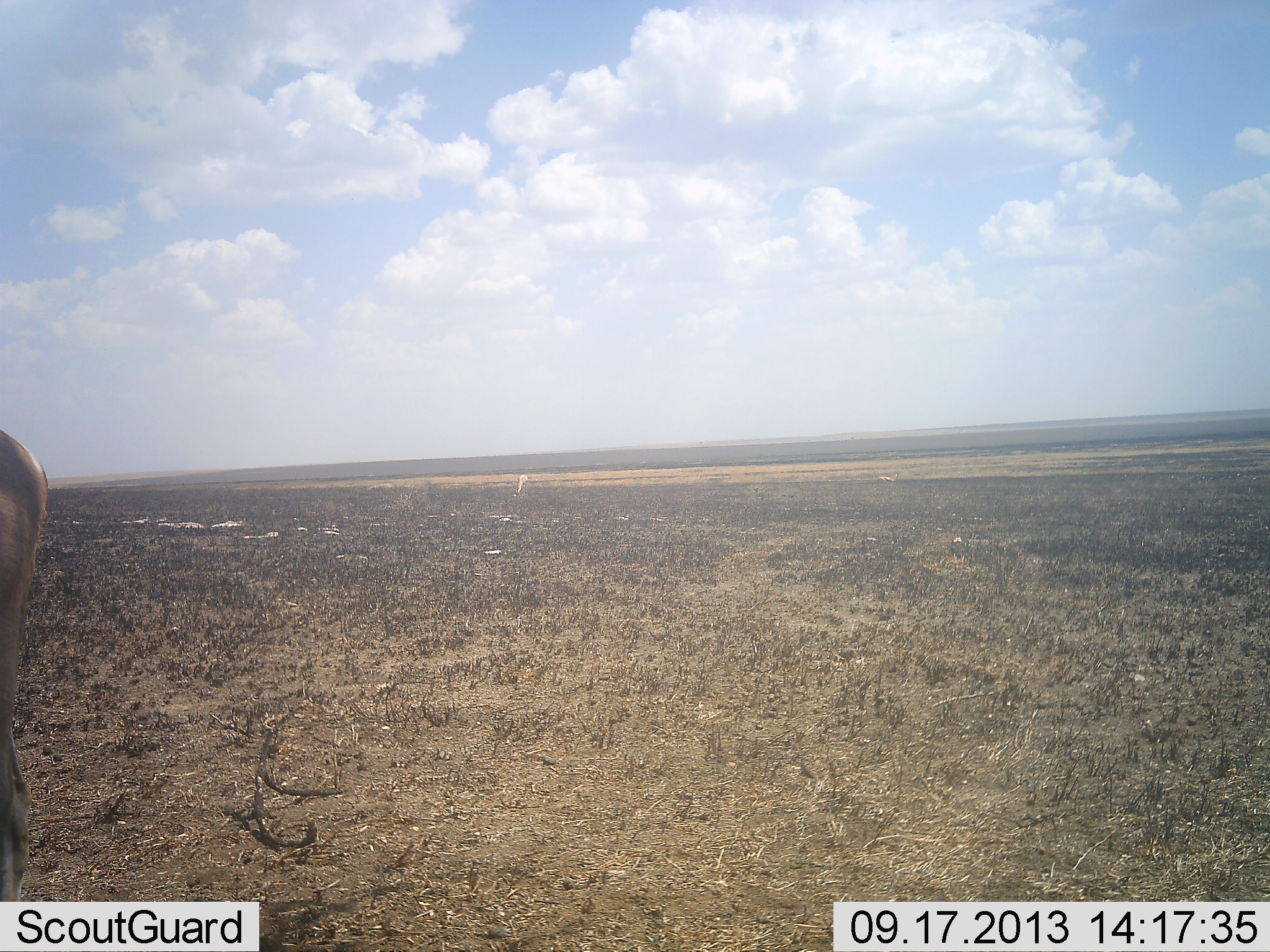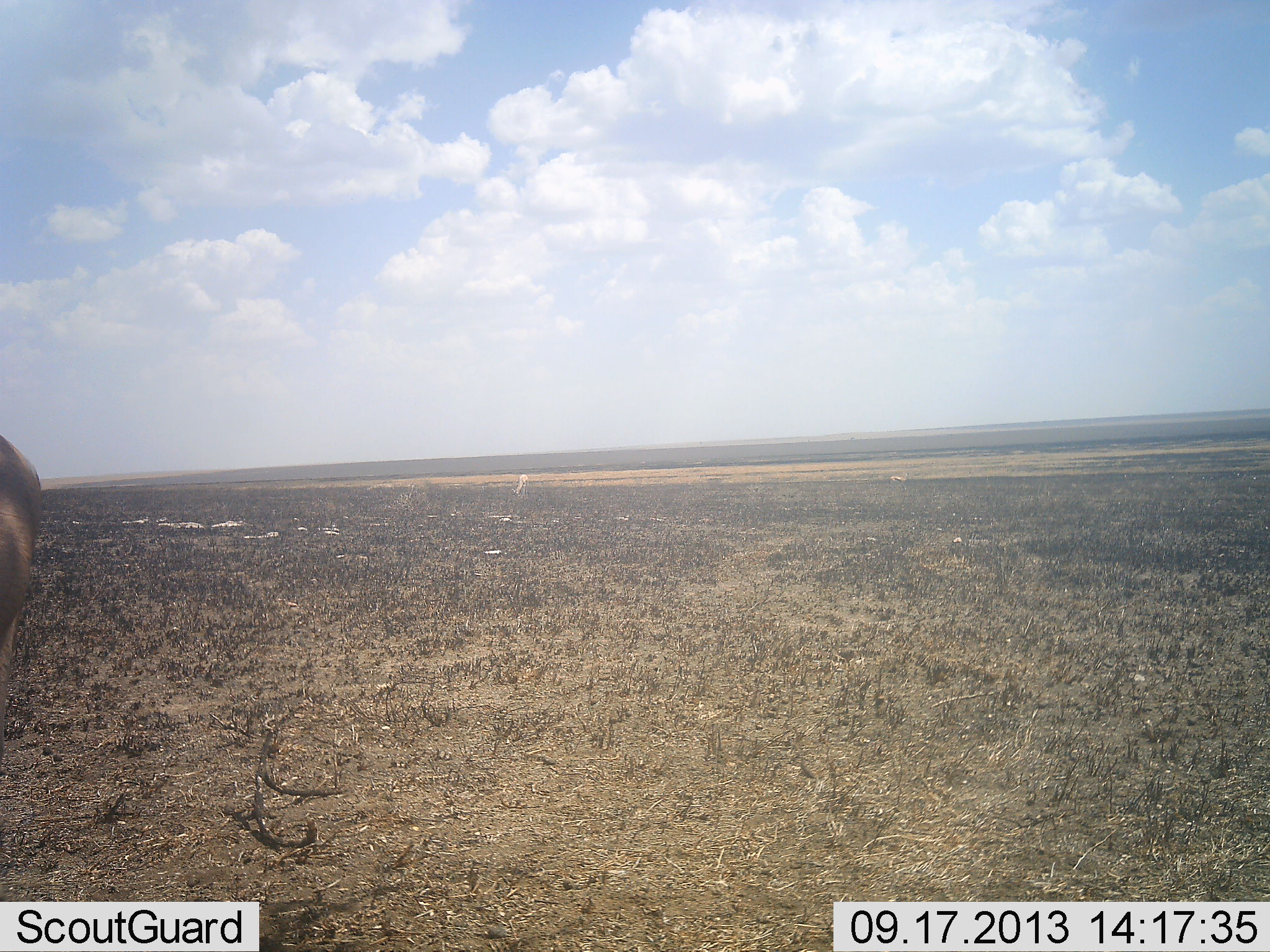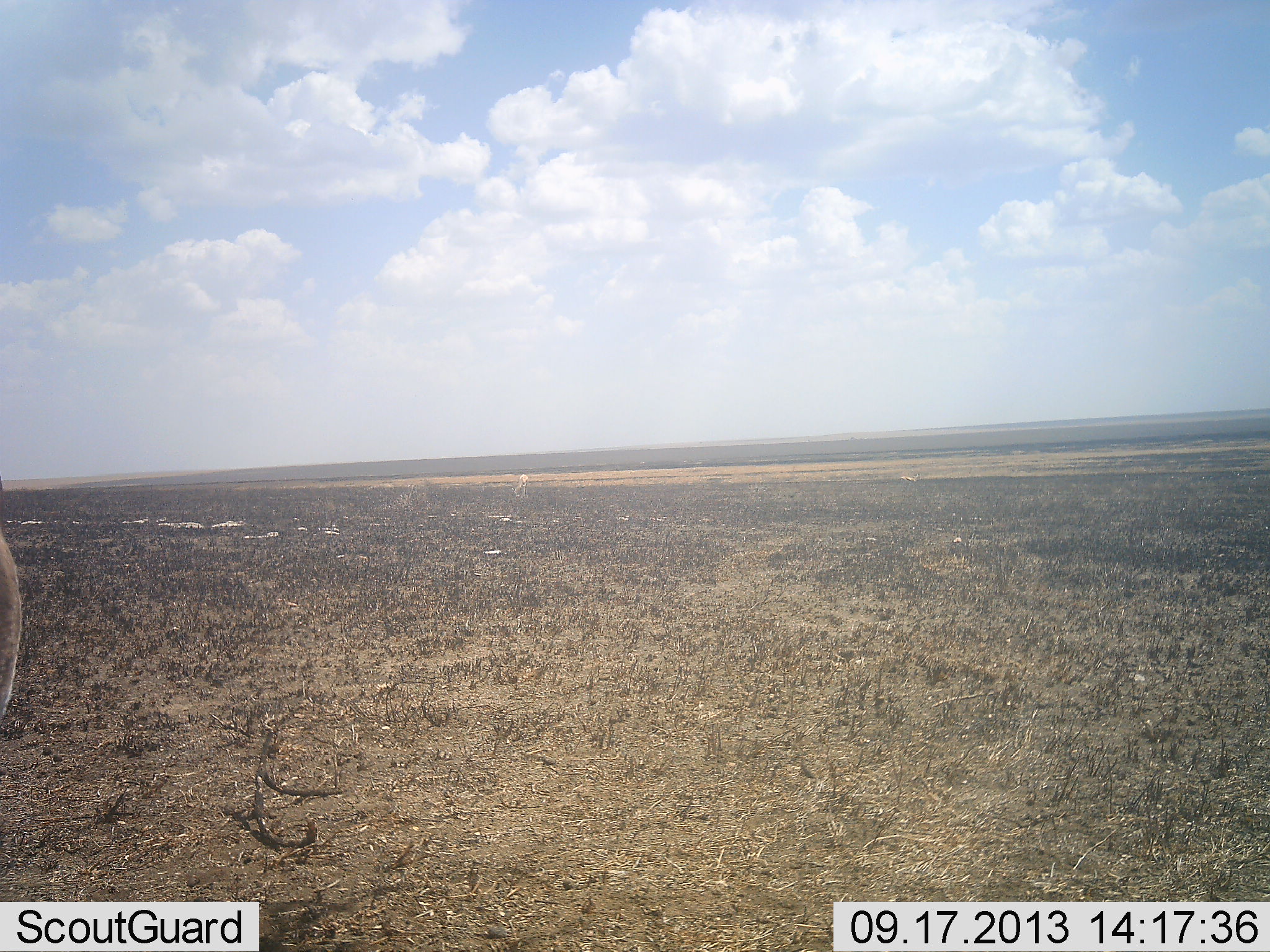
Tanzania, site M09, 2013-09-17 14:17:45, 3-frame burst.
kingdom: Animalia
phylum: Chordata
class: Mammalia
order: Artiodactyla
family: Bovidae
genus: Aepyceros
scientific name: Aepyceros melampus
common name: impala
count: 1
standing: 75%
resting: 0%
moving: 25%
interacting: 0%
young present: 0%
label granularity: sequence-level